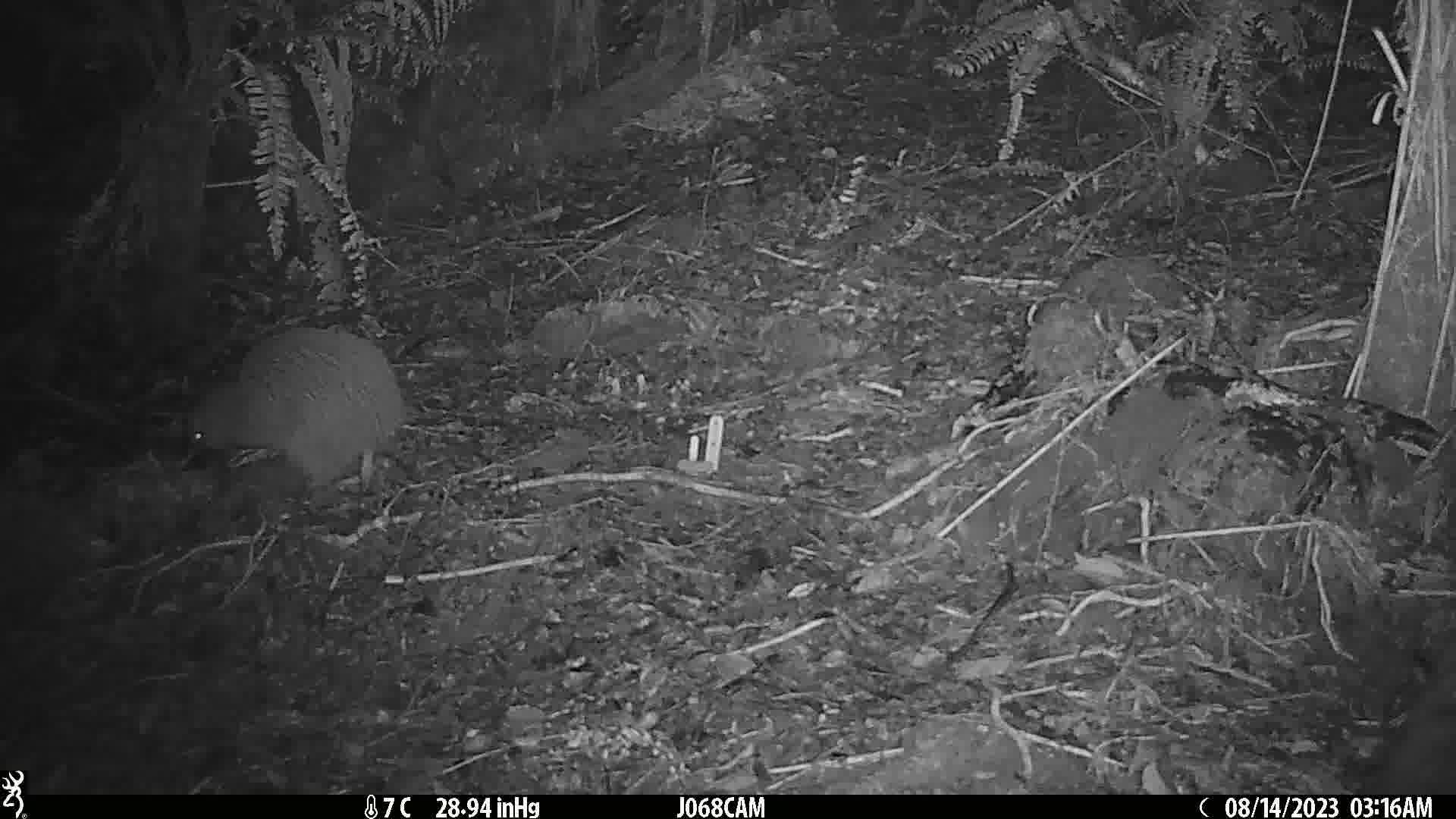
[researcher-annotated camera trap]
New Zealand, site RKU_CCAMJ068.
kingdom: Animalia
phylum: Chordata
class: Aves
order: Apterygiformes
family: Apterygidae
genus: Apteryx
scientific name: Apteryx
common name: kiwi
Kiwi (Apteryx).